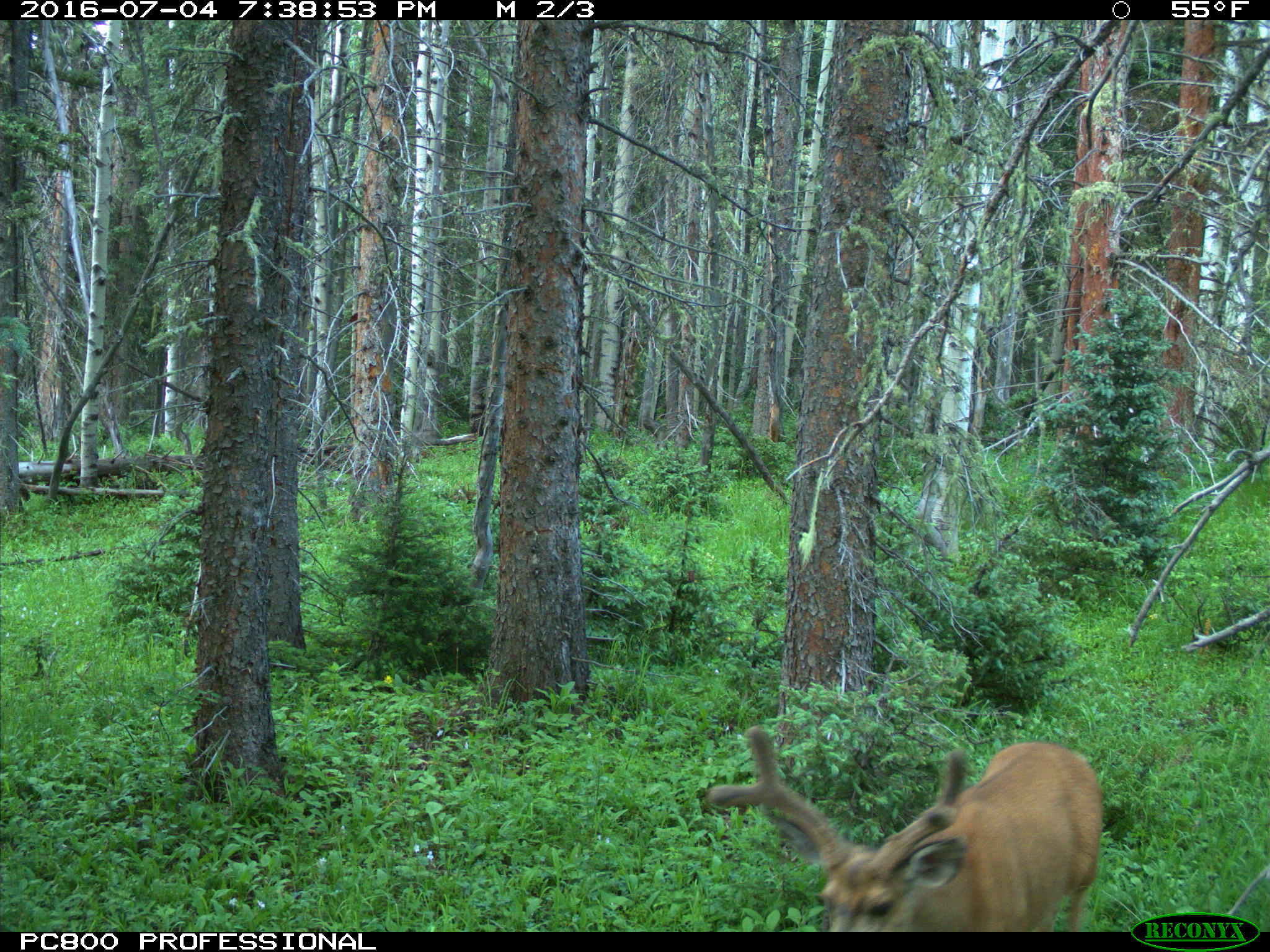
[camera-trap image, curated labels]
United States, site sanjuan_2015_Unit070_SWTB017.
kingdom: Animalia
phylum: Chordata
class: Mammalia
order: Artiodactyla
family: Cervidae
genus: Odocoileus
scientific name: Odocoileus hemionus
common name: mule deer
Odocoileus hemionus (mule deer).